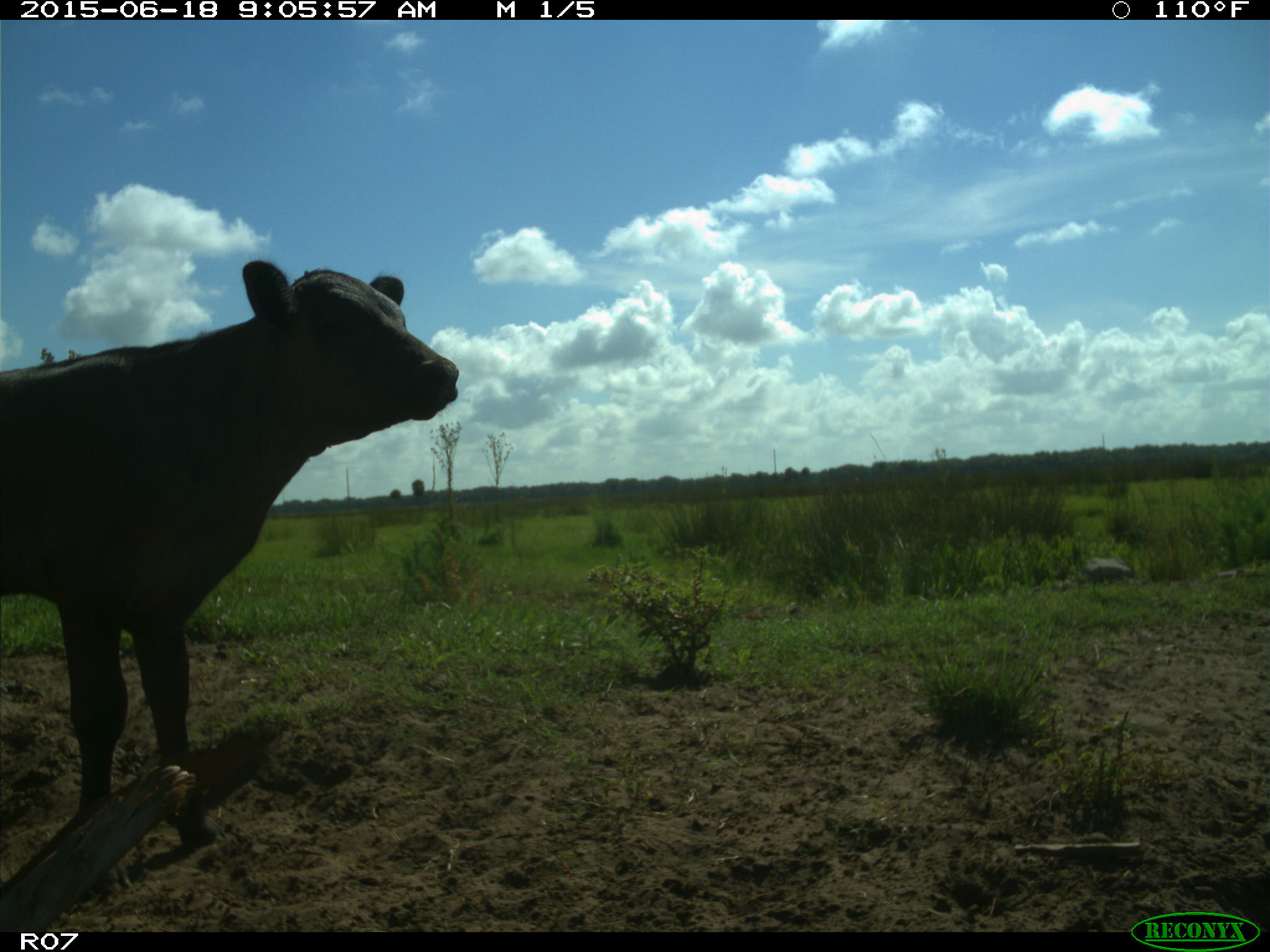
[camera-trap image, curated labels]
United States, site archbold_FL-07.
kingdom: Animalia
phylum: Chordata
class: Mammalia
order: Artiodactyla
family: Bovidae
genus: Bos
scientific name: Bos taurus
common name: domestic cow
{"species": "Bos taurus (domestic cow)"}